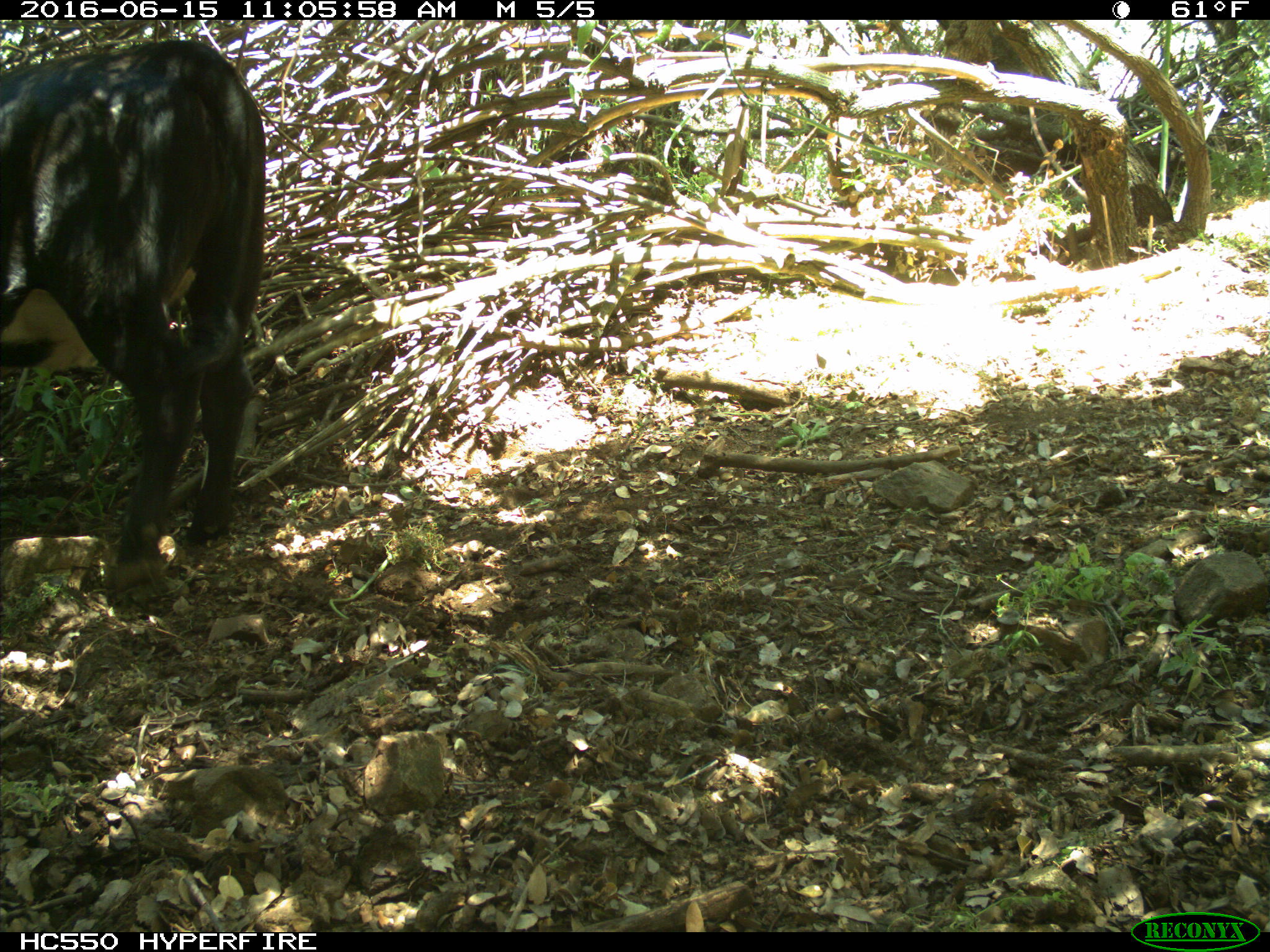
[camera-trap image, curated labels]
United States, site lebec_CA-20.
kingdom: Animalia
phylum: Chordata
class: Mammalia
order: Artiodactyla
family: Bovidae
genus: Bos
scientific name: Bos taurus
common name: domestic cow